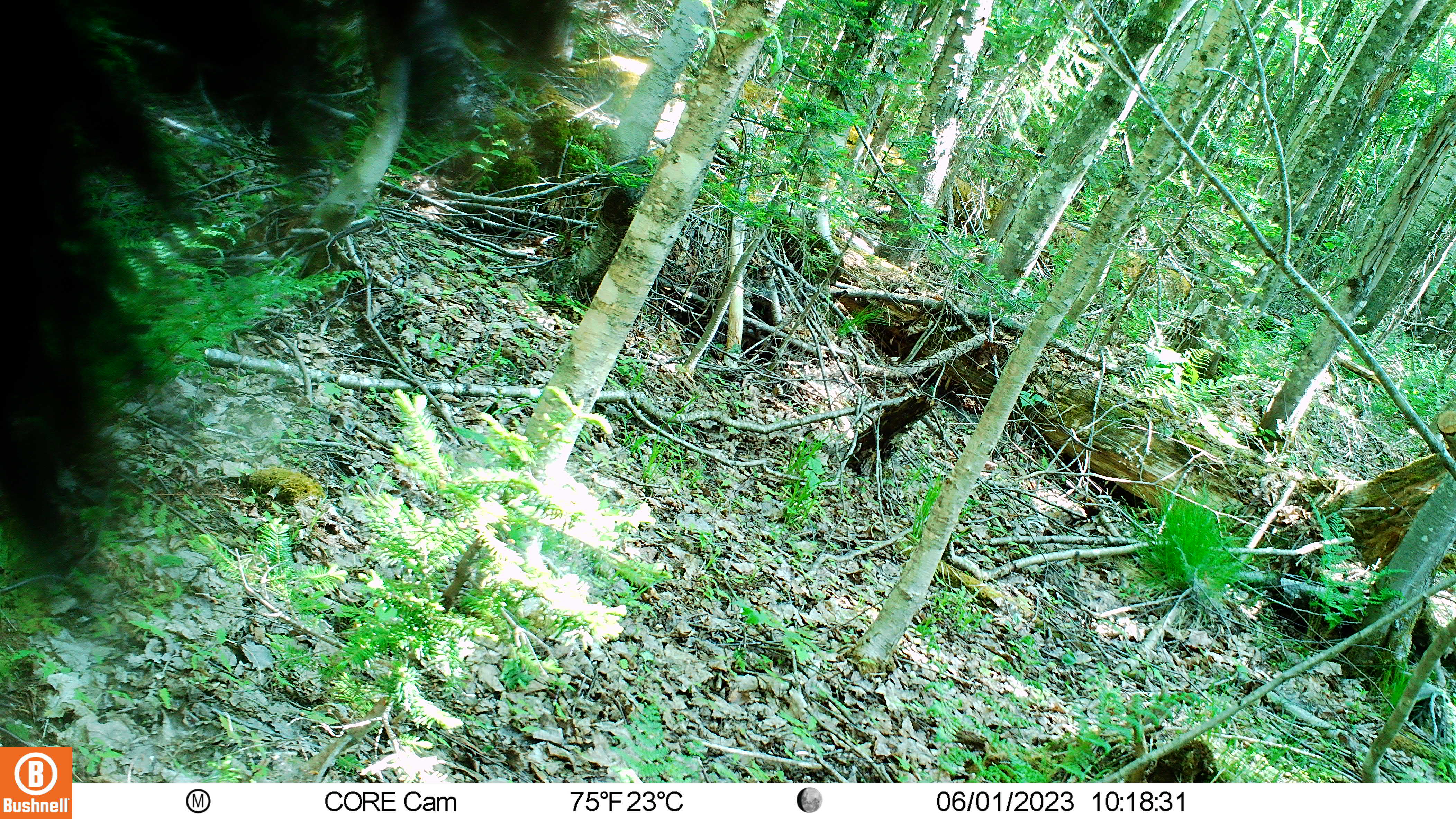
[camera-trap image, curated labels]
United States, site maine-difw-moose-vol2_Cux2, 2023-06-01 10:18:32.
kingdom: Animalia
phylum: Chordata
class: Mammalia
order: Carnivora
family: Ursidae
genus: Ursus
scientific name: Ursus americanus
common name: black bear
Black bear (Ursus americanus).